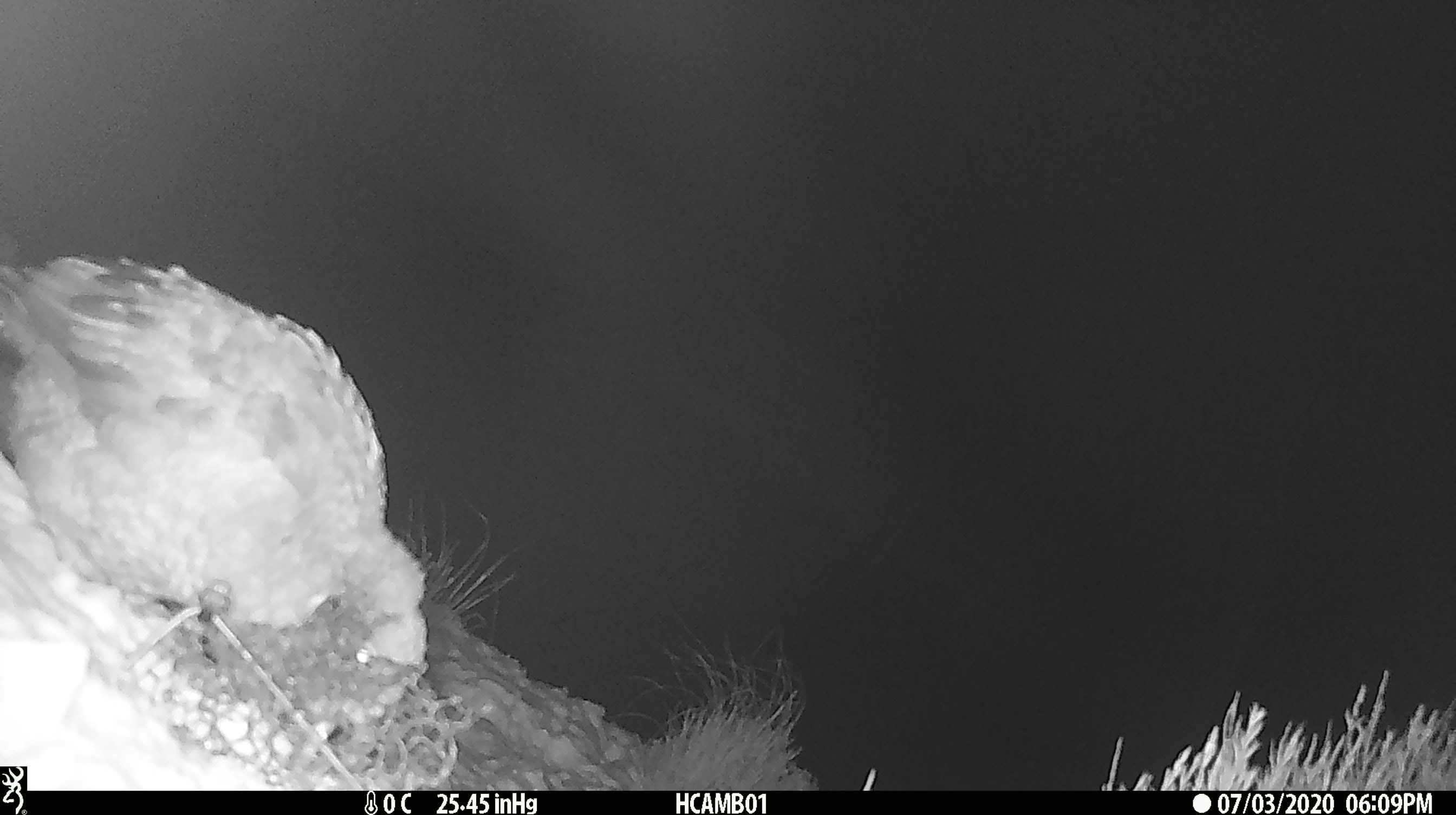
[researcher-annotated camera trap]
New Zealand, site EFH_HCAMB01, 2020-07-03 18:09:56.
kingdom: Animalia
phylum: Chordata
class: Aves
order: Psittaciformes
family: Strigopidae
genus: Nestor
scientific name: Nestor notabilis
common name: kea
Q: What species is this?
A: Kea (Nestor notabilis).